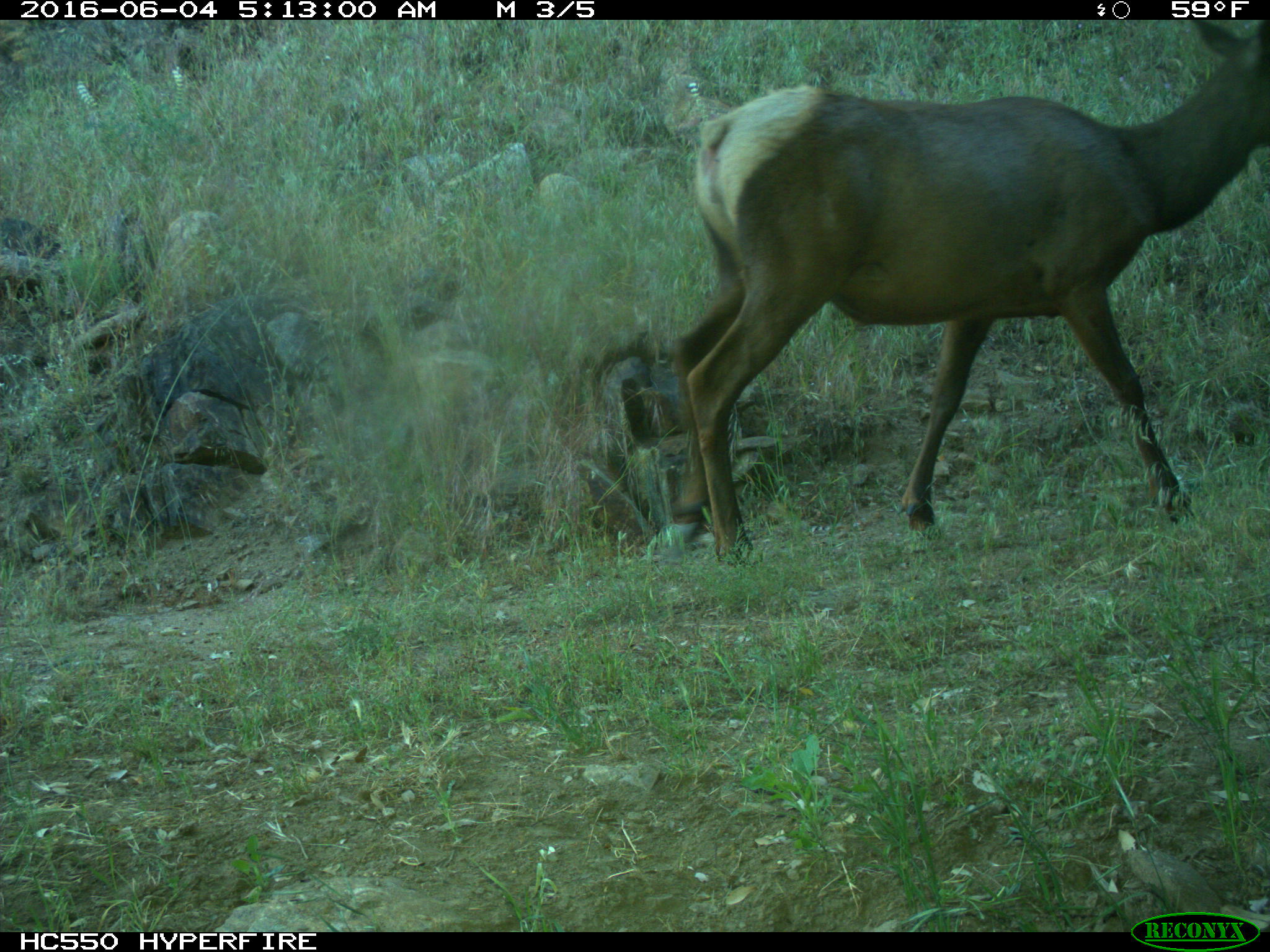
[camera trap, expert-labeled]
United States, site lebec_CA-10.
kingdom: Animalia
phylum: Chordata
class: Mammalia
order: Artiodactyla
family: Cervidae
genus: Cervus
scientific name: Cervus canadensis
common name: elk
Cervus canadensis (elk).